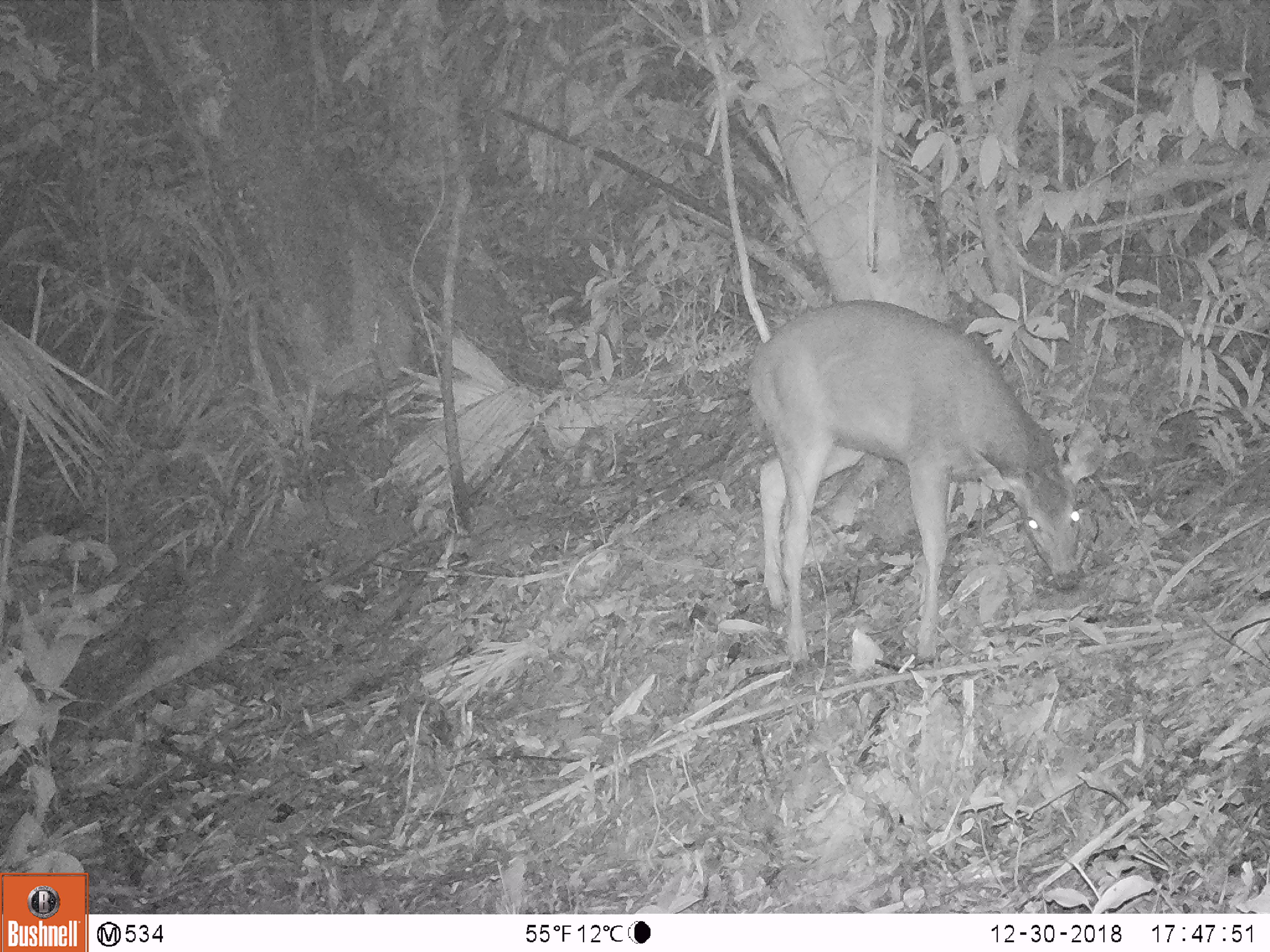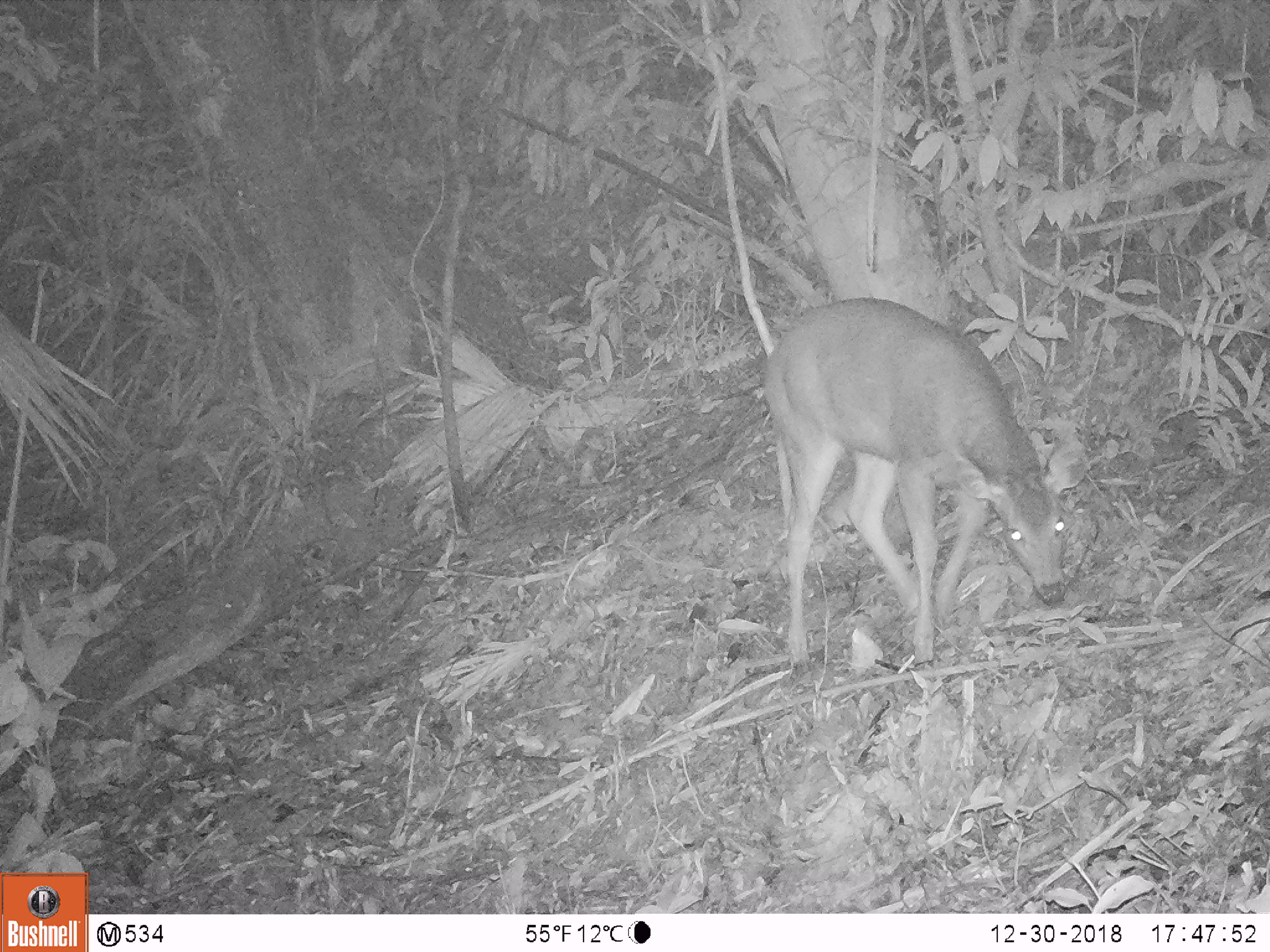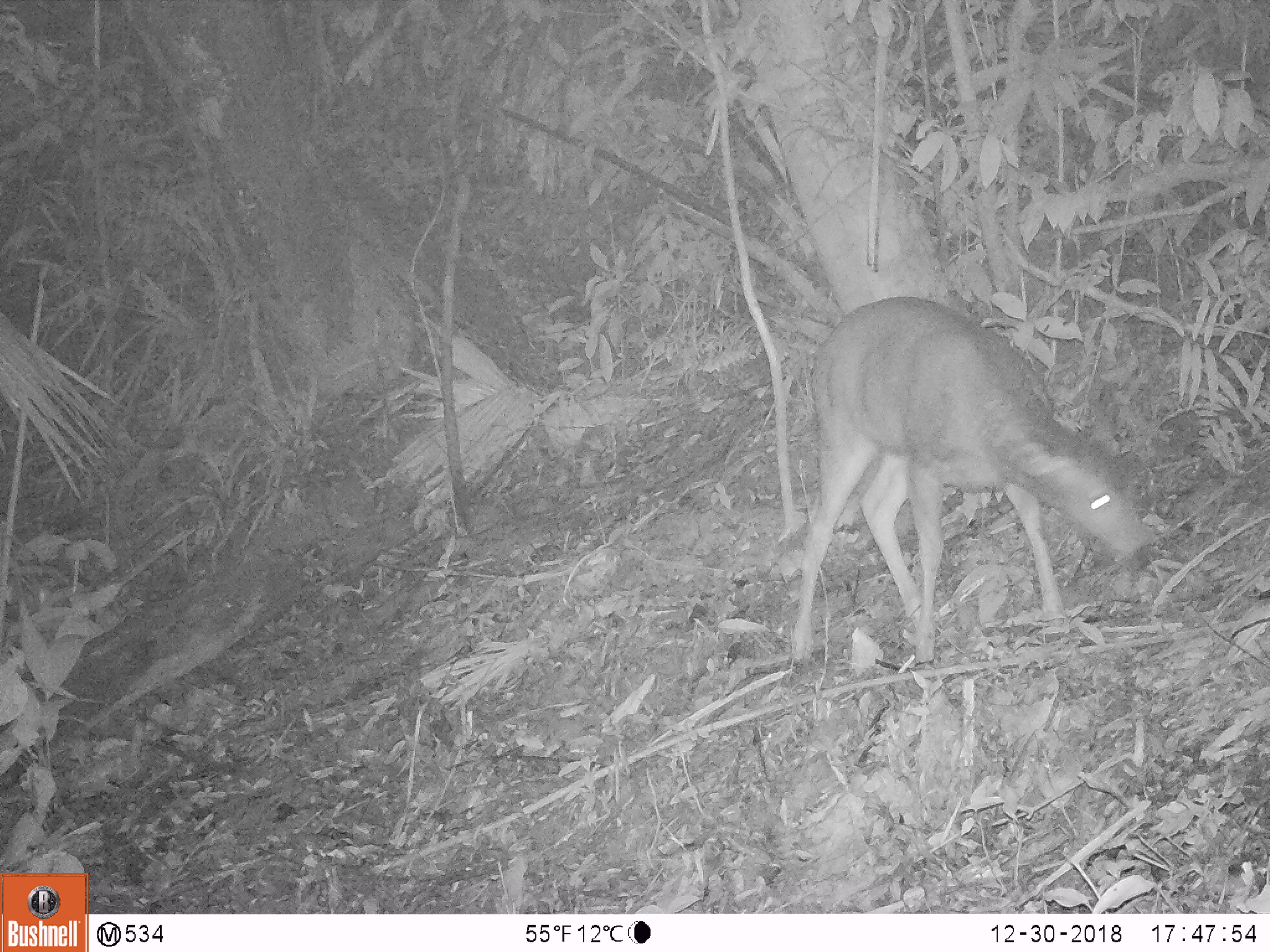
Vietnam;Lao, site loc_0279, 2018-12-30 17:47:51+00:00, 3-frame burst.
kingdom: Animalia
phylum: Chordata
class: Mammalia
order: Artiodactyla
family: Cervidae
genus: Rusa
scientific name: Rusa unicolor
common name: sambar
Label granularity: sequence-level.